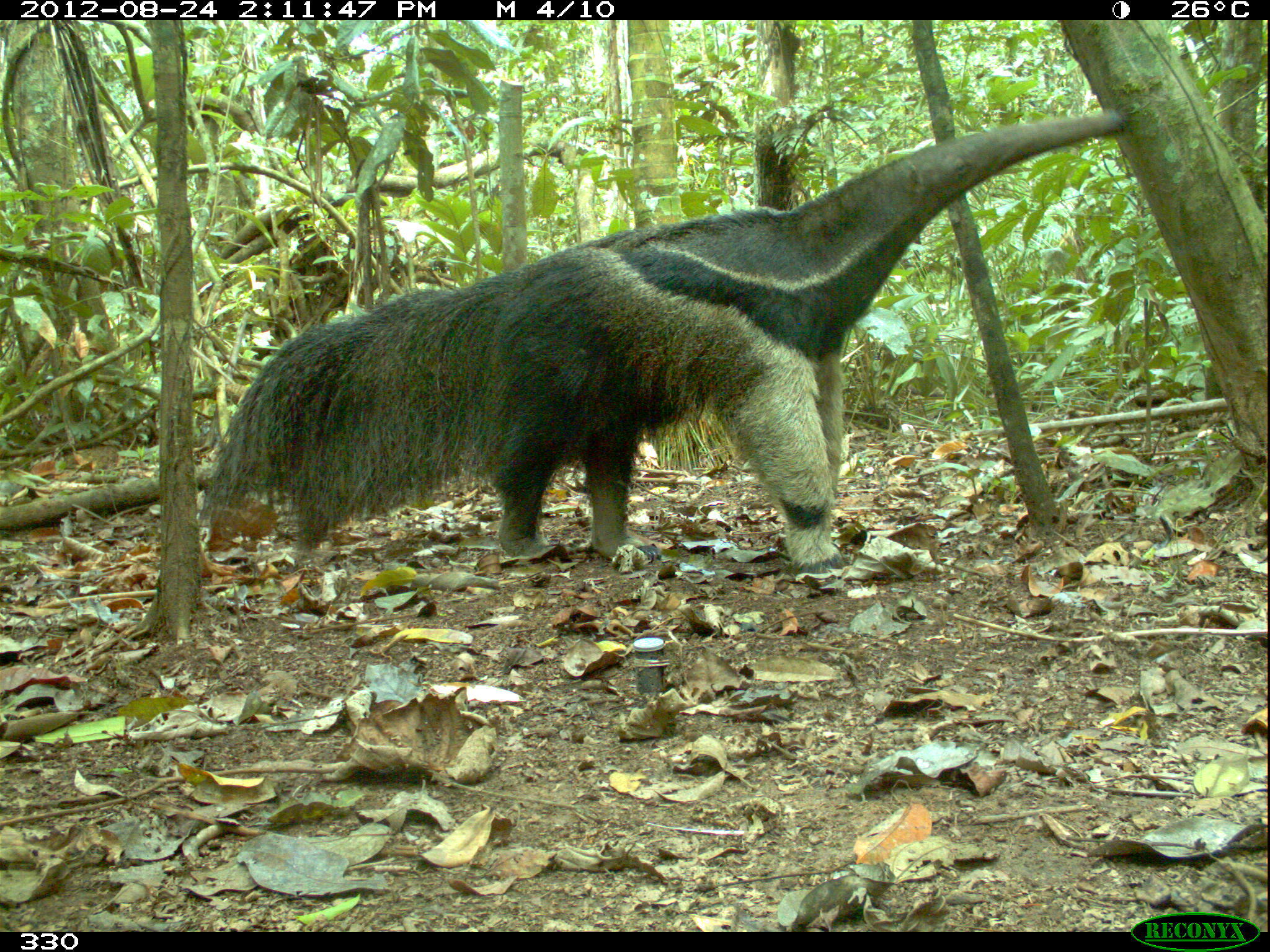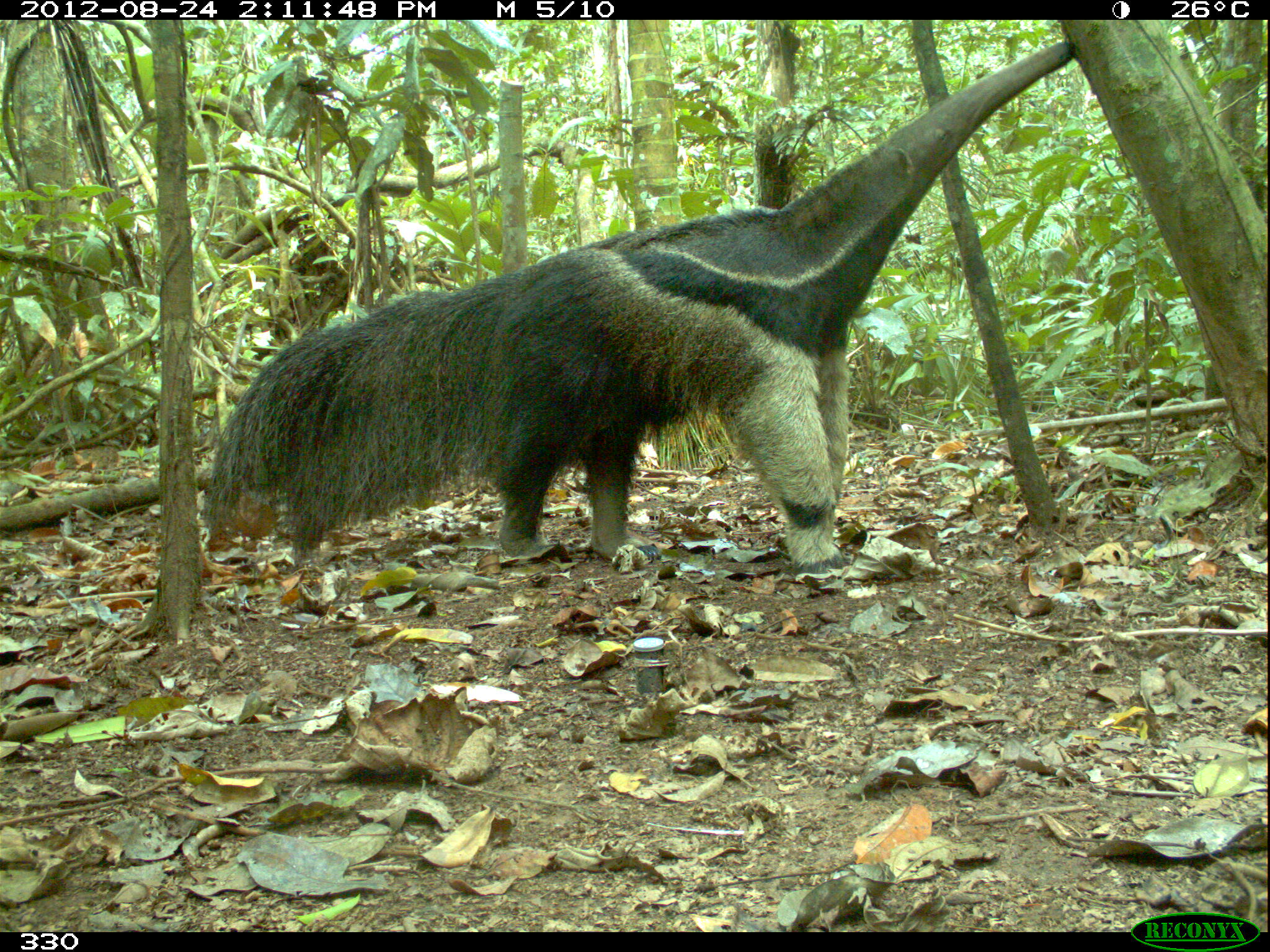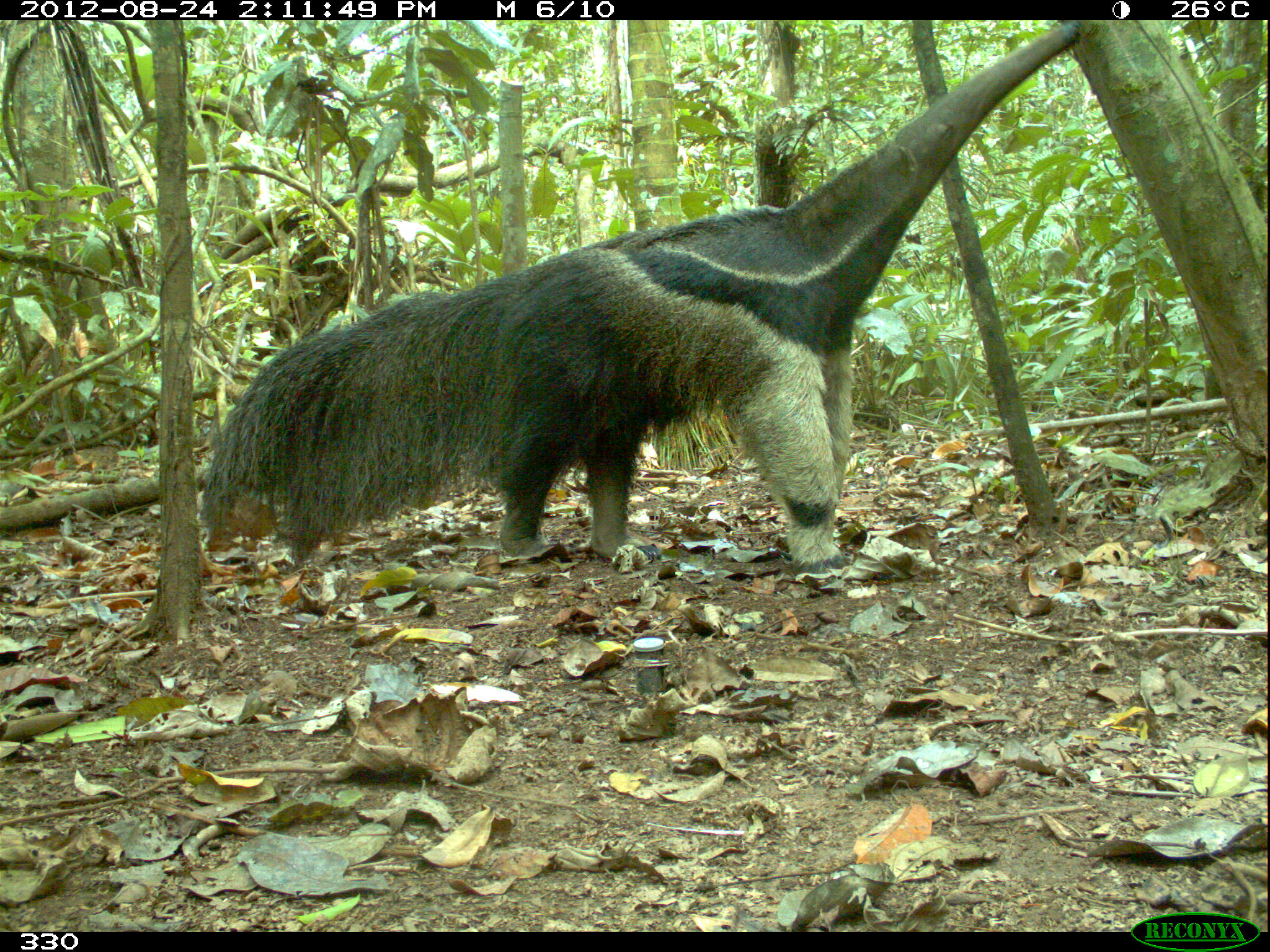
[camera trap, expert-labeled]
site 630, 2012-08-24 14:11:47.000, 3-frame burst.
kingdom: Animalia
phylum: Chordata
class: Mammalia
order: Pilosa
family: Myrmecophagidae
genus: Myrmecophaga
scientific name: Myrmecophaga tridactyla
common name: giant anteater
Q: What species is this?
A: Myrmecophaga tridactyla (giant anteater).